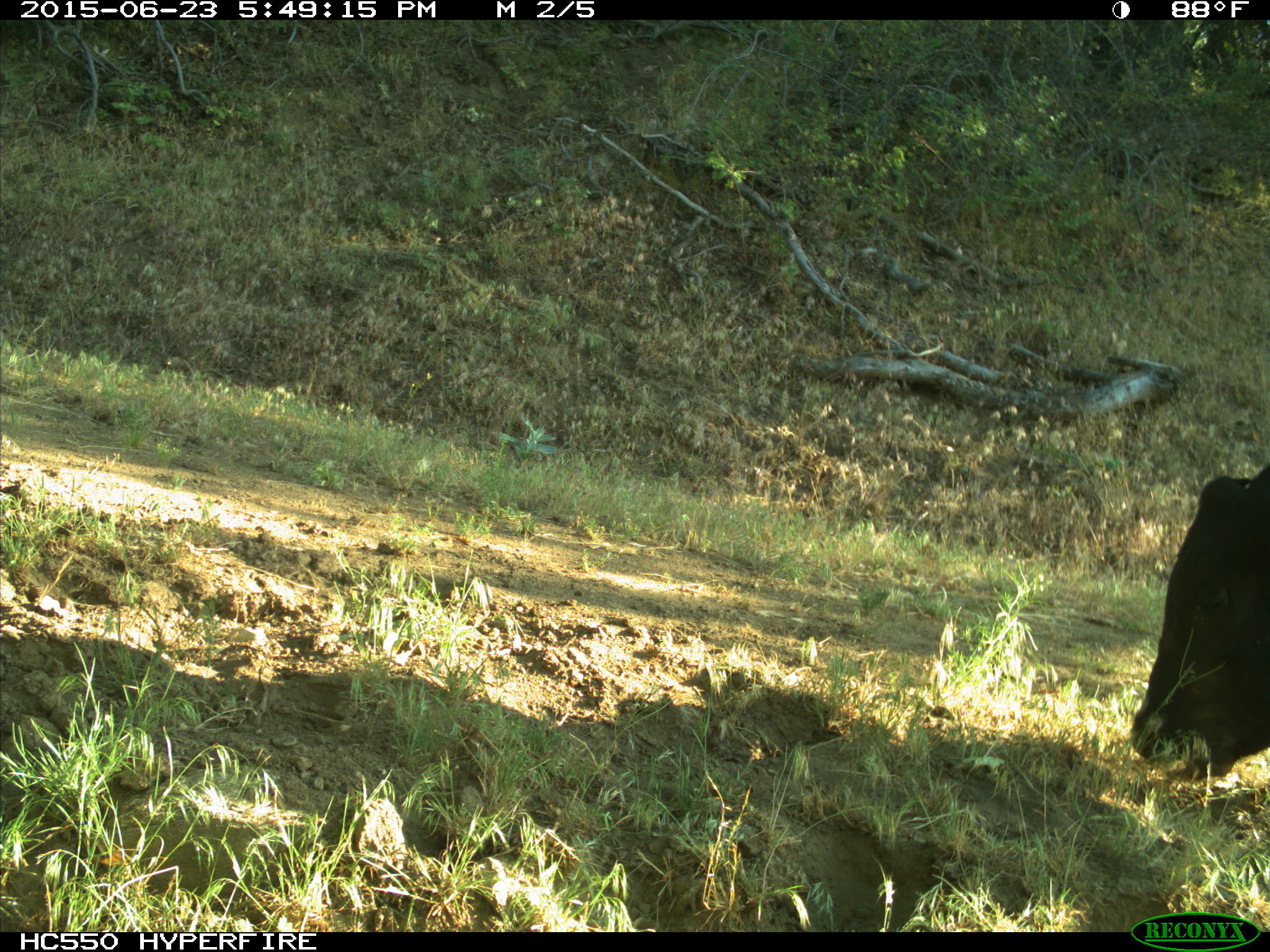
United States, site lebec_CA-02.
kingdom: Animalia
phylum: Chordata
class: Mammalia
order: Artiodactyla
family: Bovidae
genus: Bos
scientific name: Bos taurus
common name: domestic cow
Bos taurus (domestic cow).